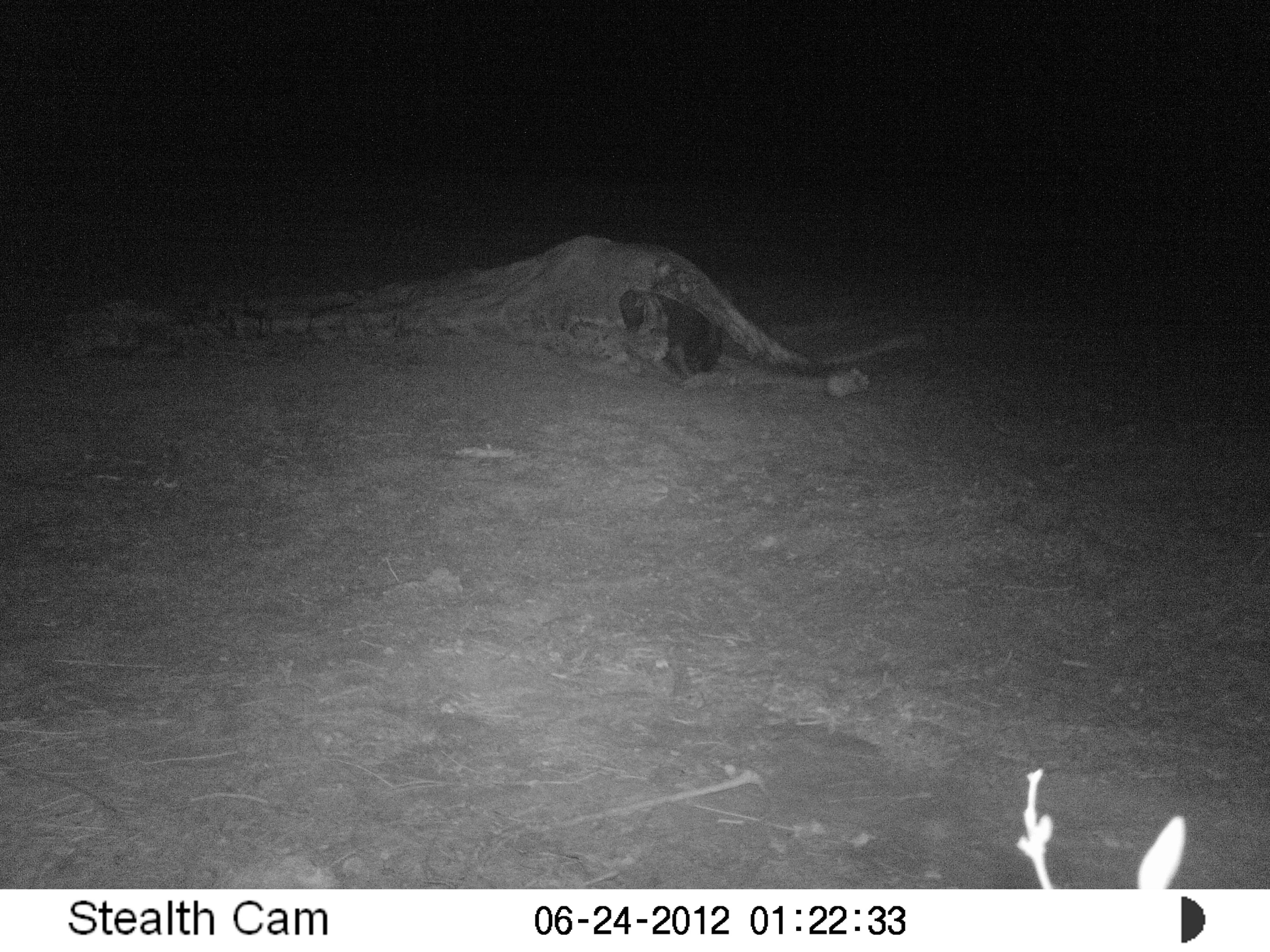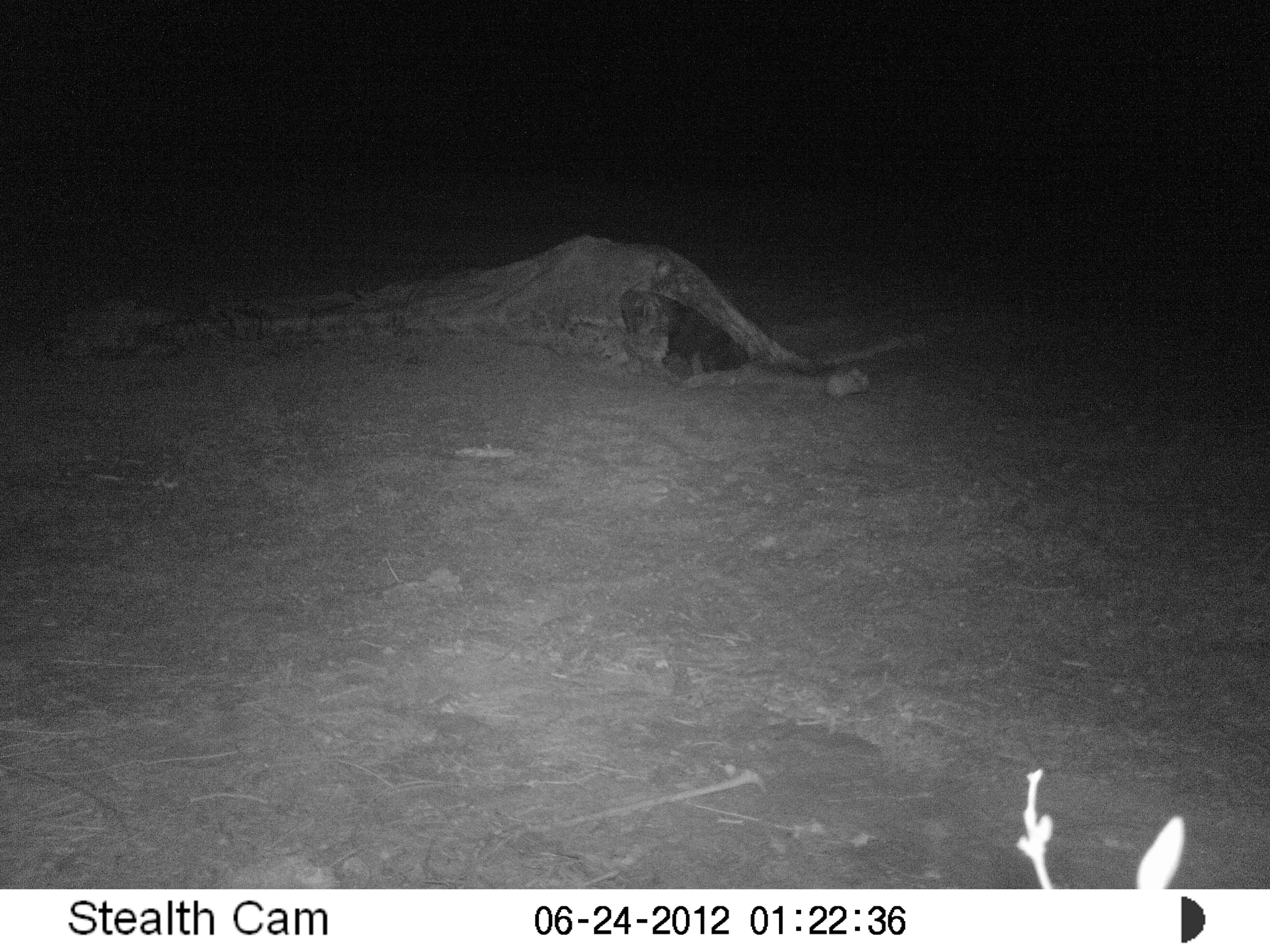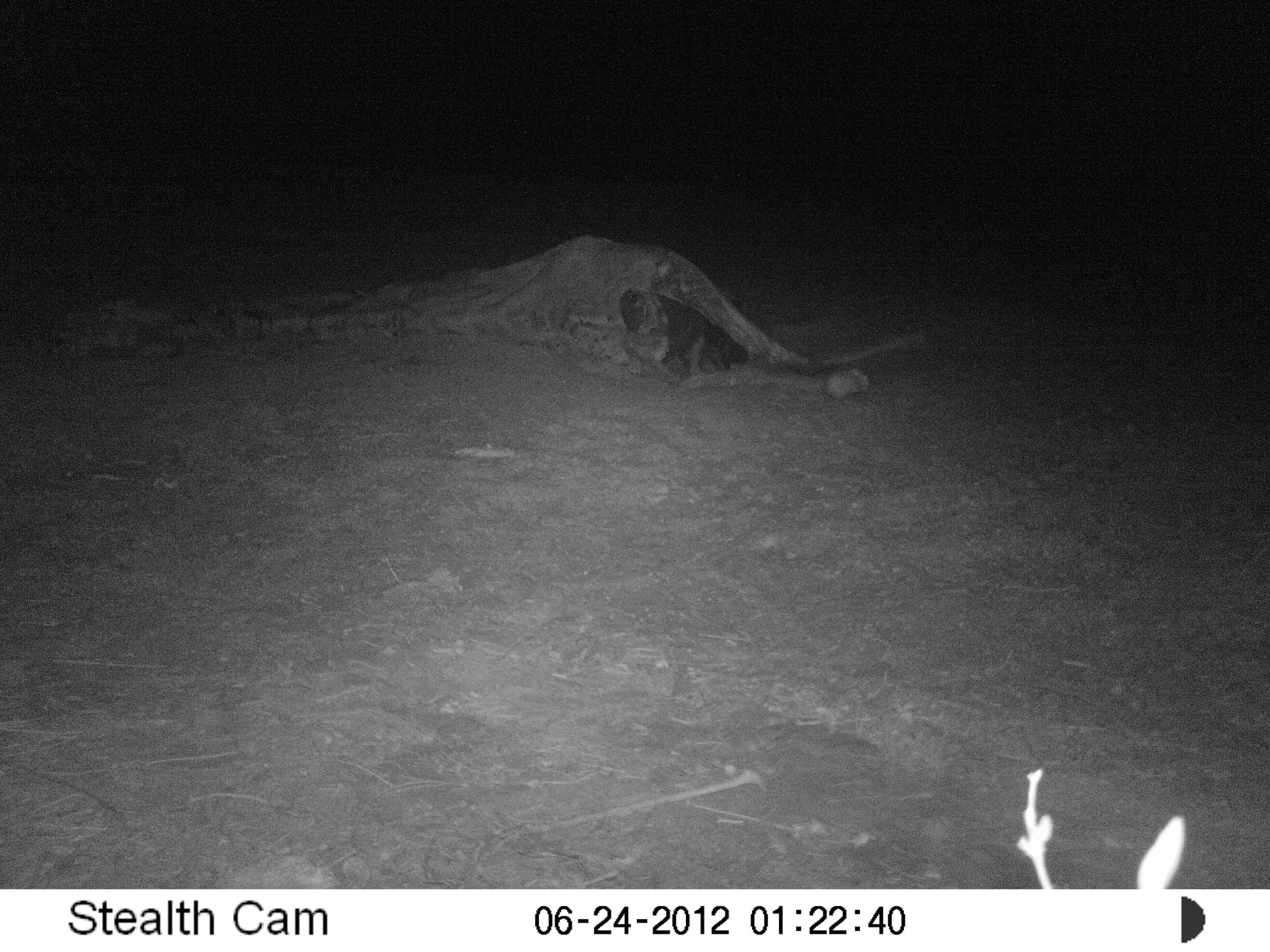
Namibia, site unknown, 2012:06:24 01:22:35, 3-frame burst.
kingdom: Animalia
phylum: Chordata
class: Mammalia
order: Carnivora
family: Hyaenidae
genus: Parahyaena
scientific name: Parahyaena brunnea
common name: brown hyena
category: hyaena brunnea